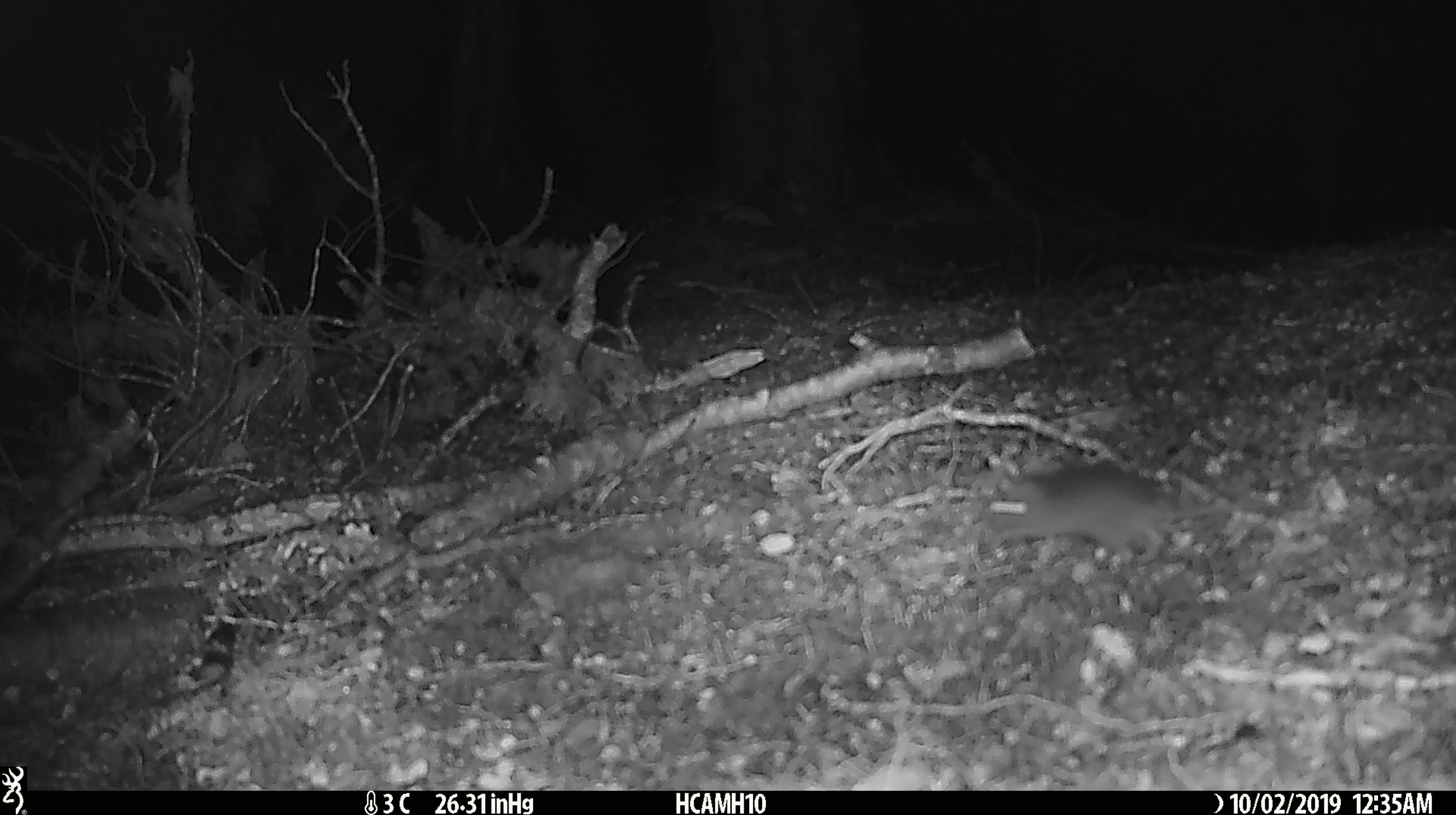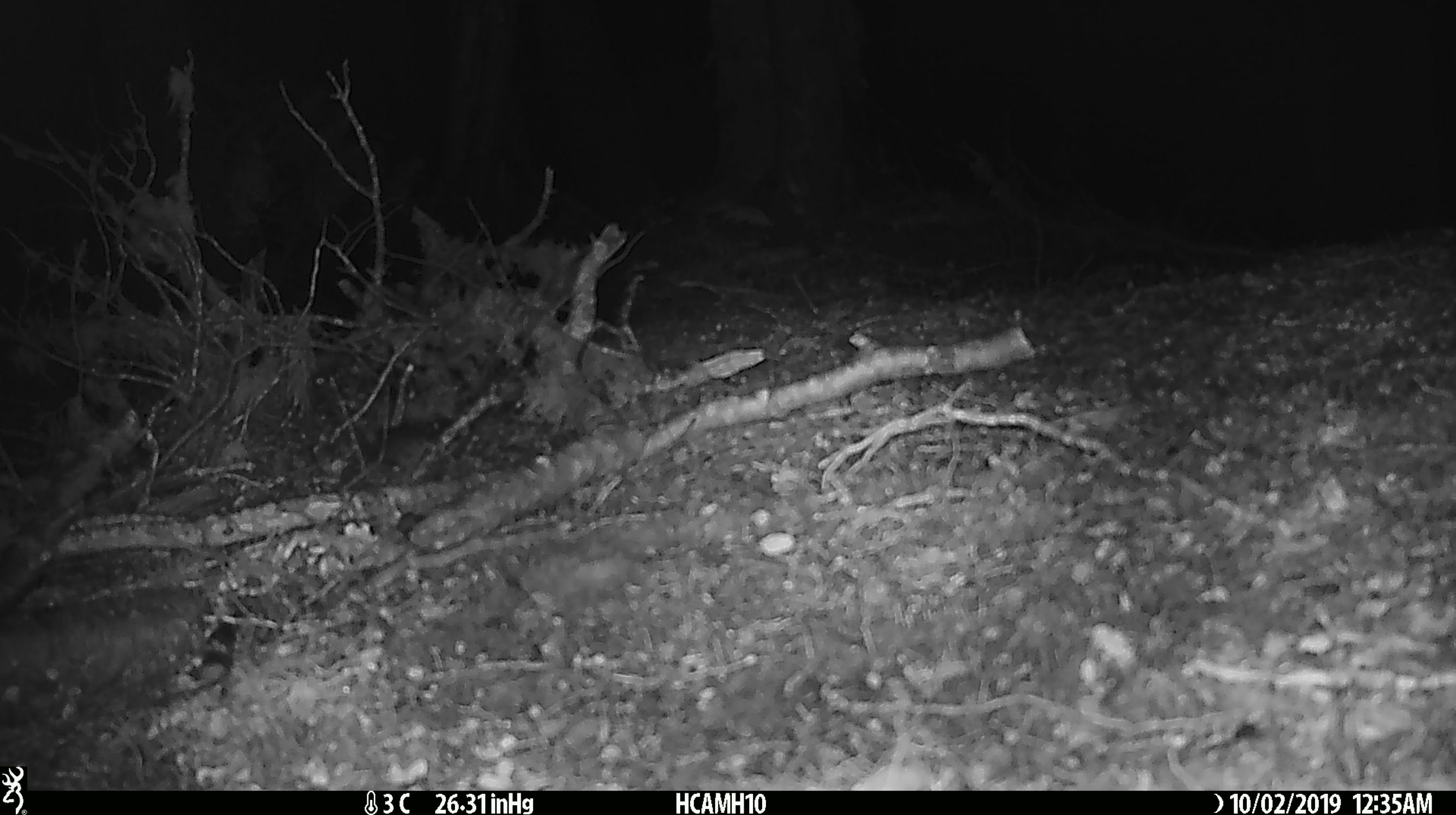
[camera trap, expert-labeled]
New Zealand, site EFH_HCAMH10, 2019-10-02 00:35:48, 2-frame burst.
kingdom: Animalia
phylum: Chordata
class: Mammalia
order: Rodentia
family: Muridae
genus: Mus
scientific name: Mus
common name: mouse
Mouse (Mus).